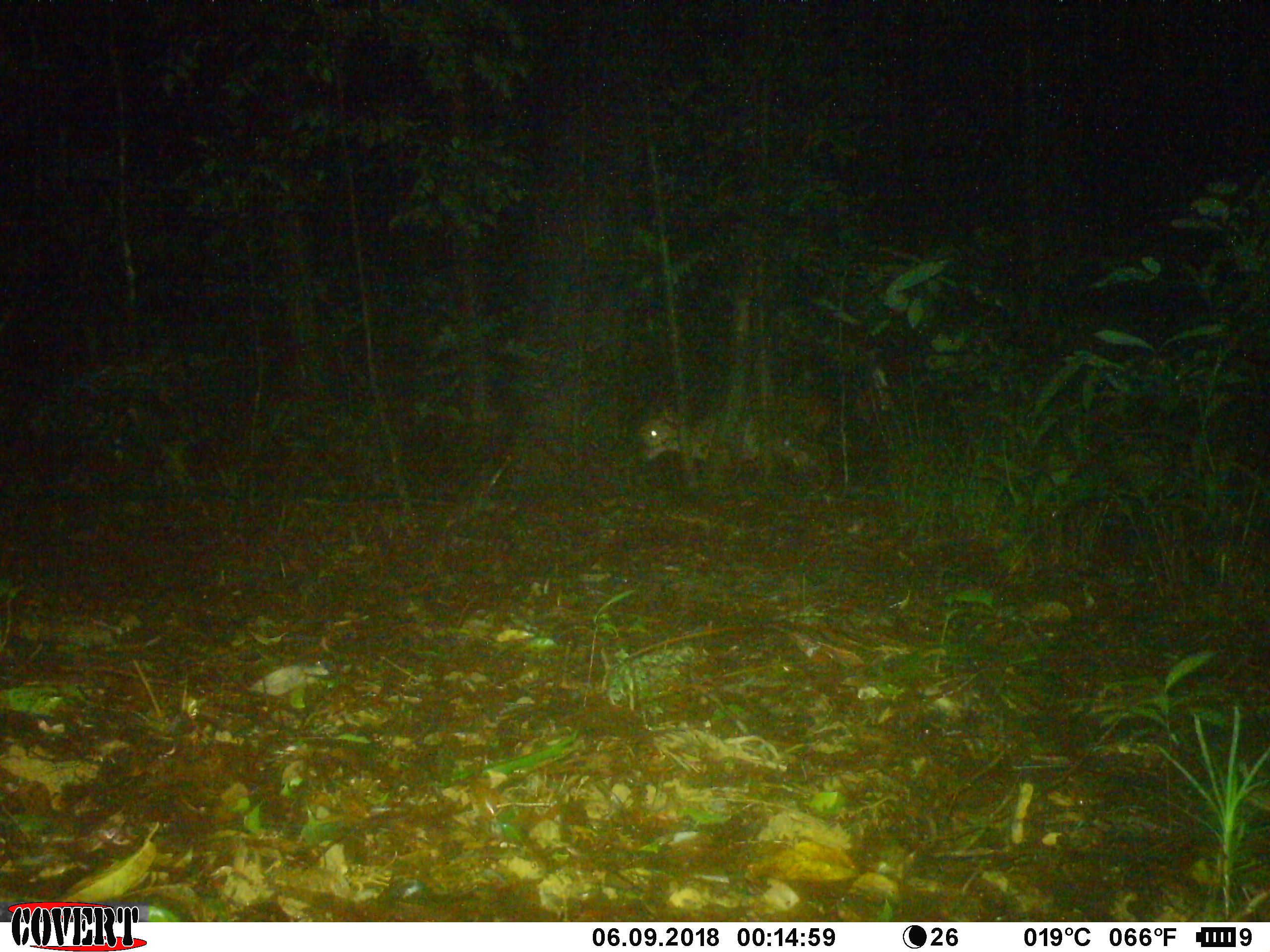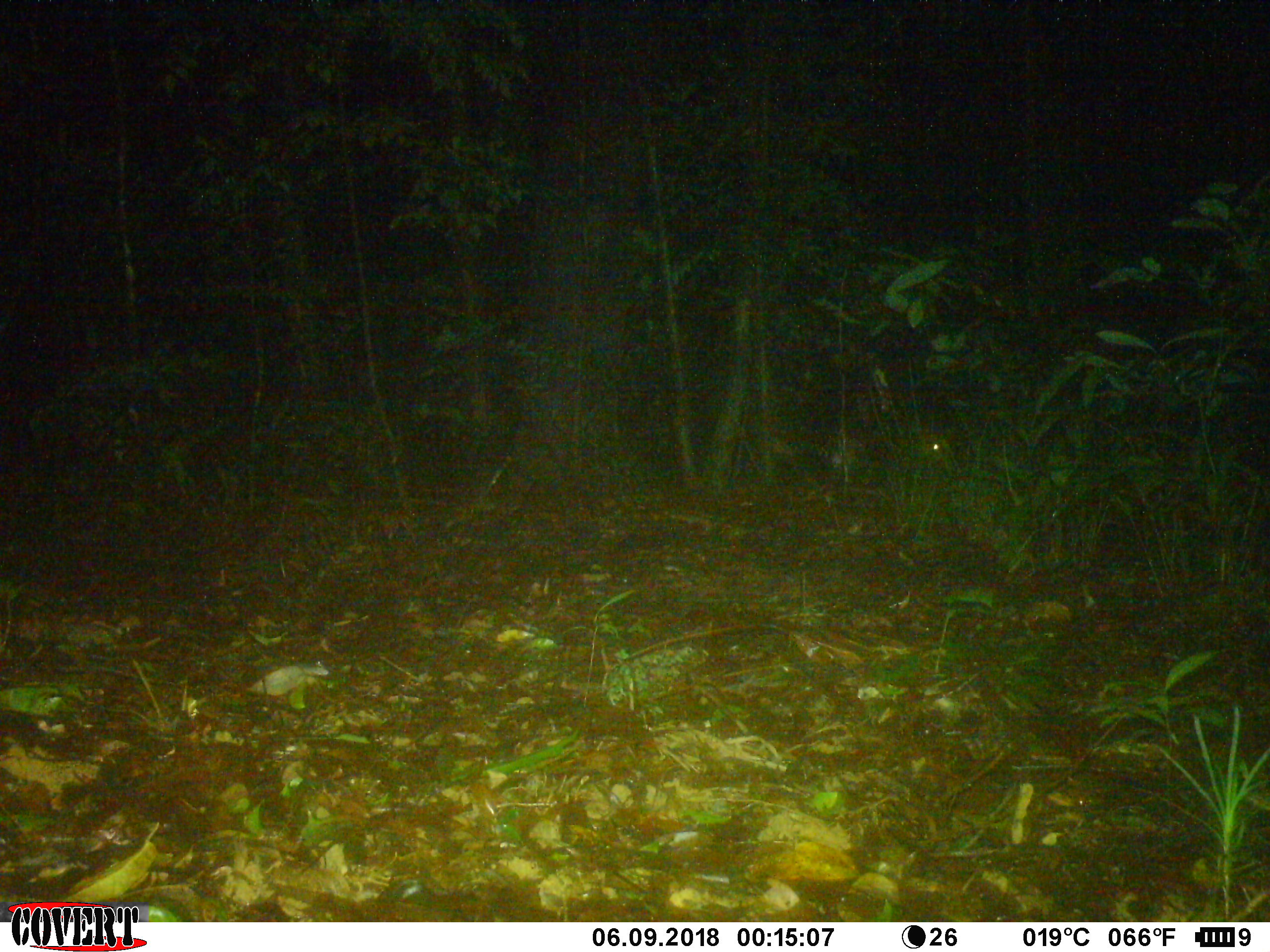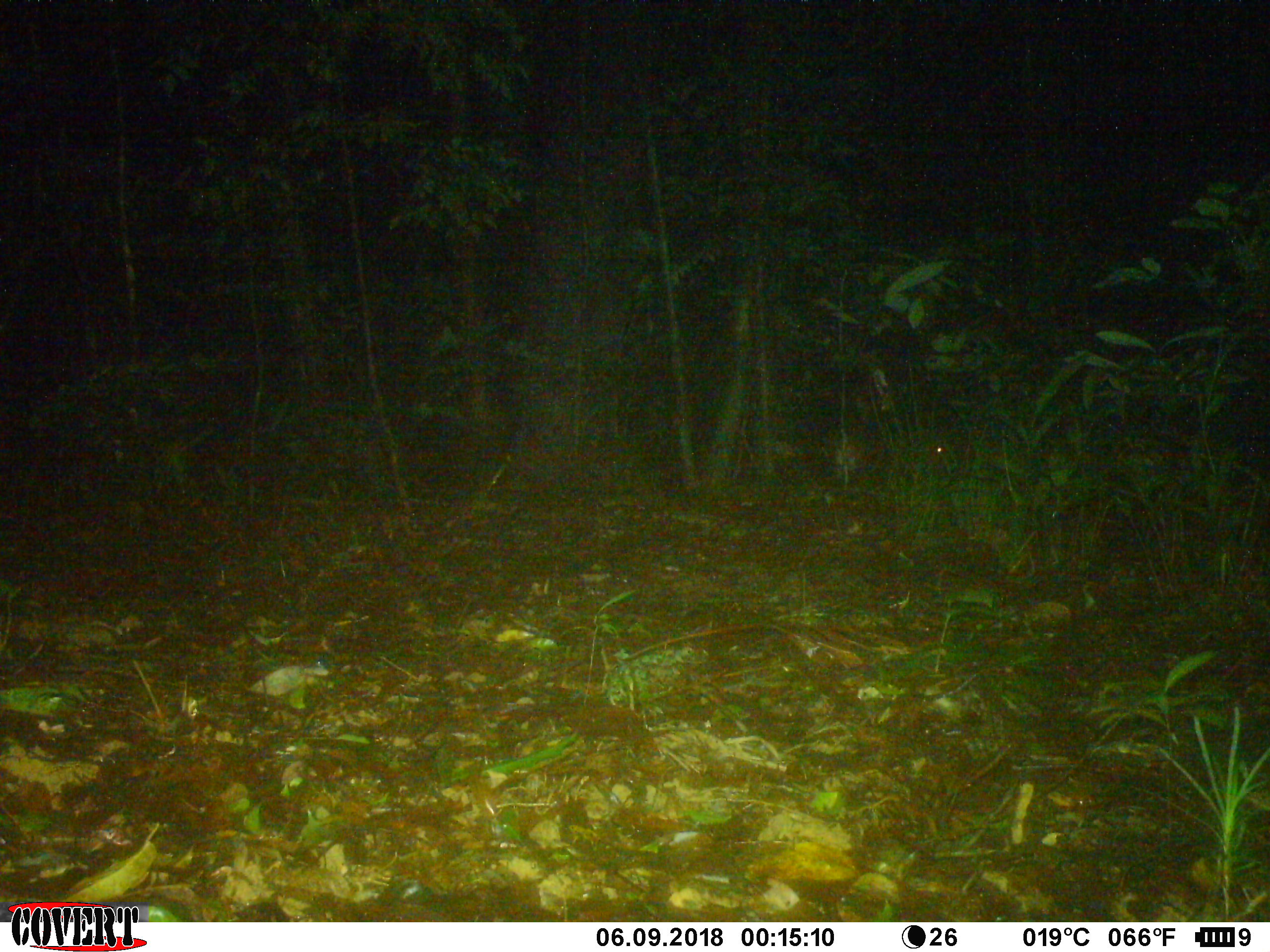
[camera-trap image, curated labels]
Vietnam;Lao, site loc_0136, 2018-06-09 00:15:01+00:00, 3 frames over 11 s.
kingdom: Animalia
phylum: Chordata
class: Mammalia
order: Artiodactyla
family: Cervidae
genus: Muntiacus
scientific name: Muntiacus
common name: muntjacs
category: unidentified muntjac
Unidentified muntjac (muntjacs) (Muntiacus). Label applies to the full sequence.